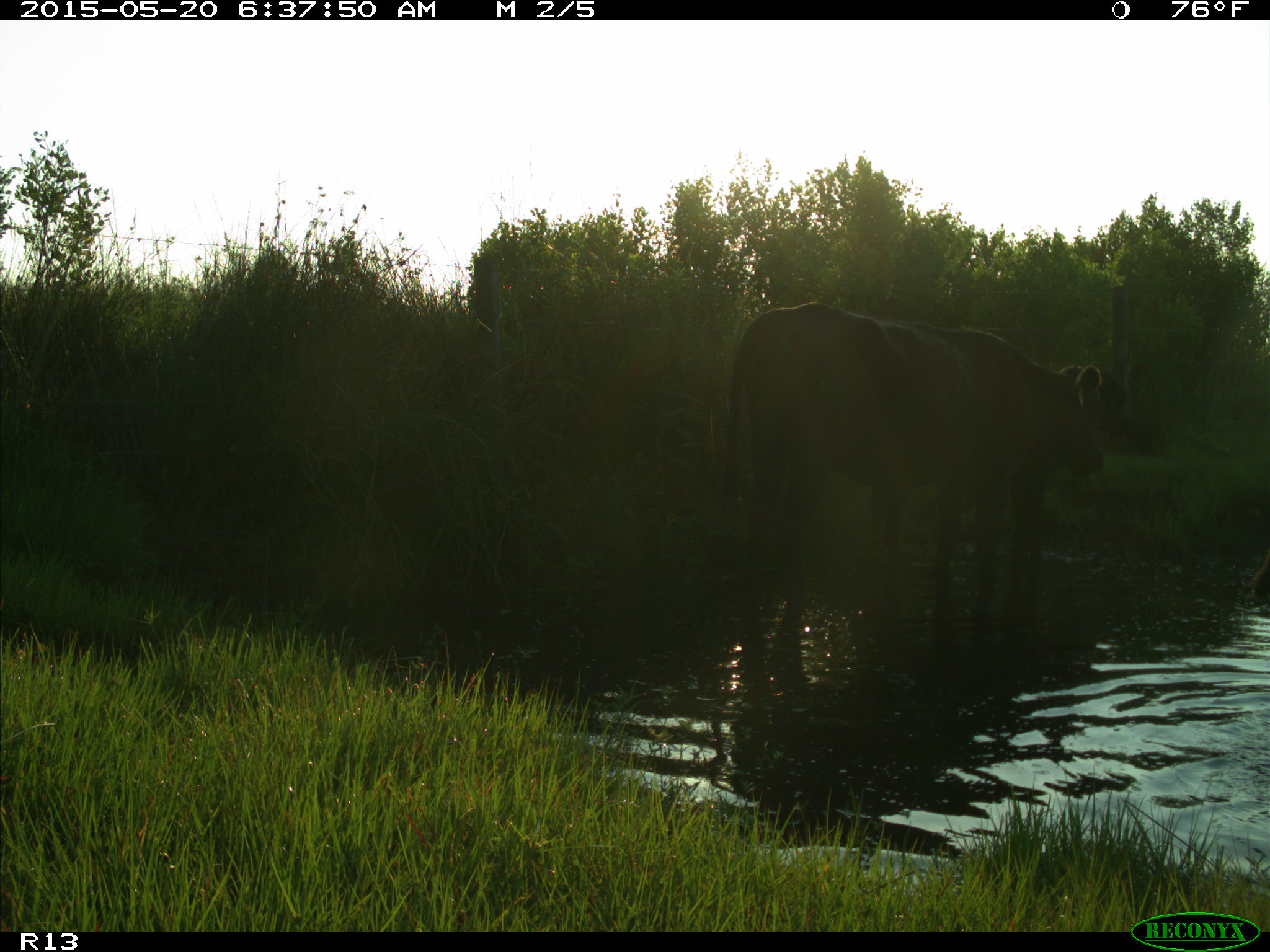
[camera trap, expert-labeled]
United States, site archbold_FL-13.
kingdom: Animalia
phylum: Chordata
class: Mammalia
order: Artiodactyla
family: Bovidae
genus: Bos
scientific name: Bos taurus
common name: domestic cow